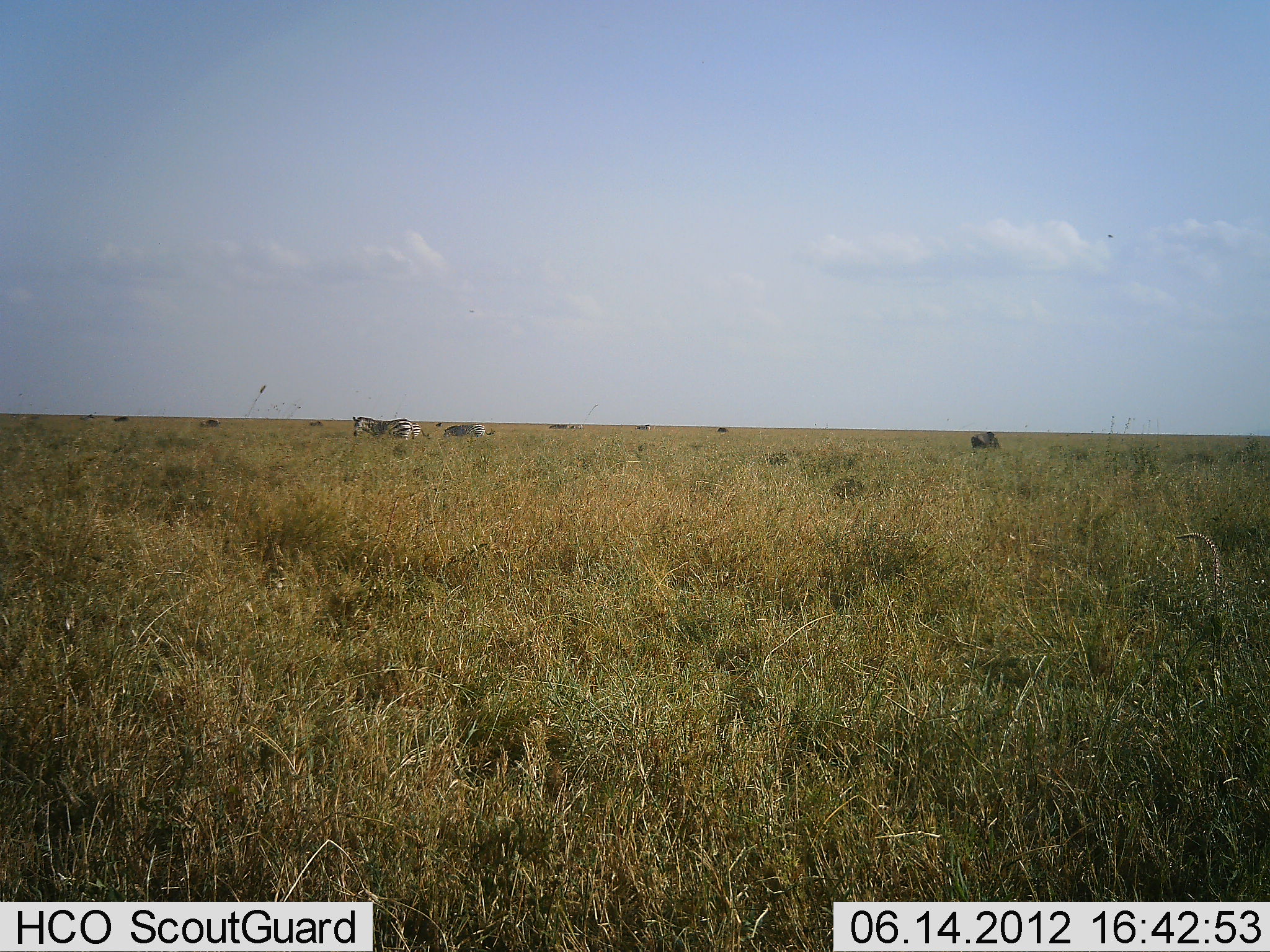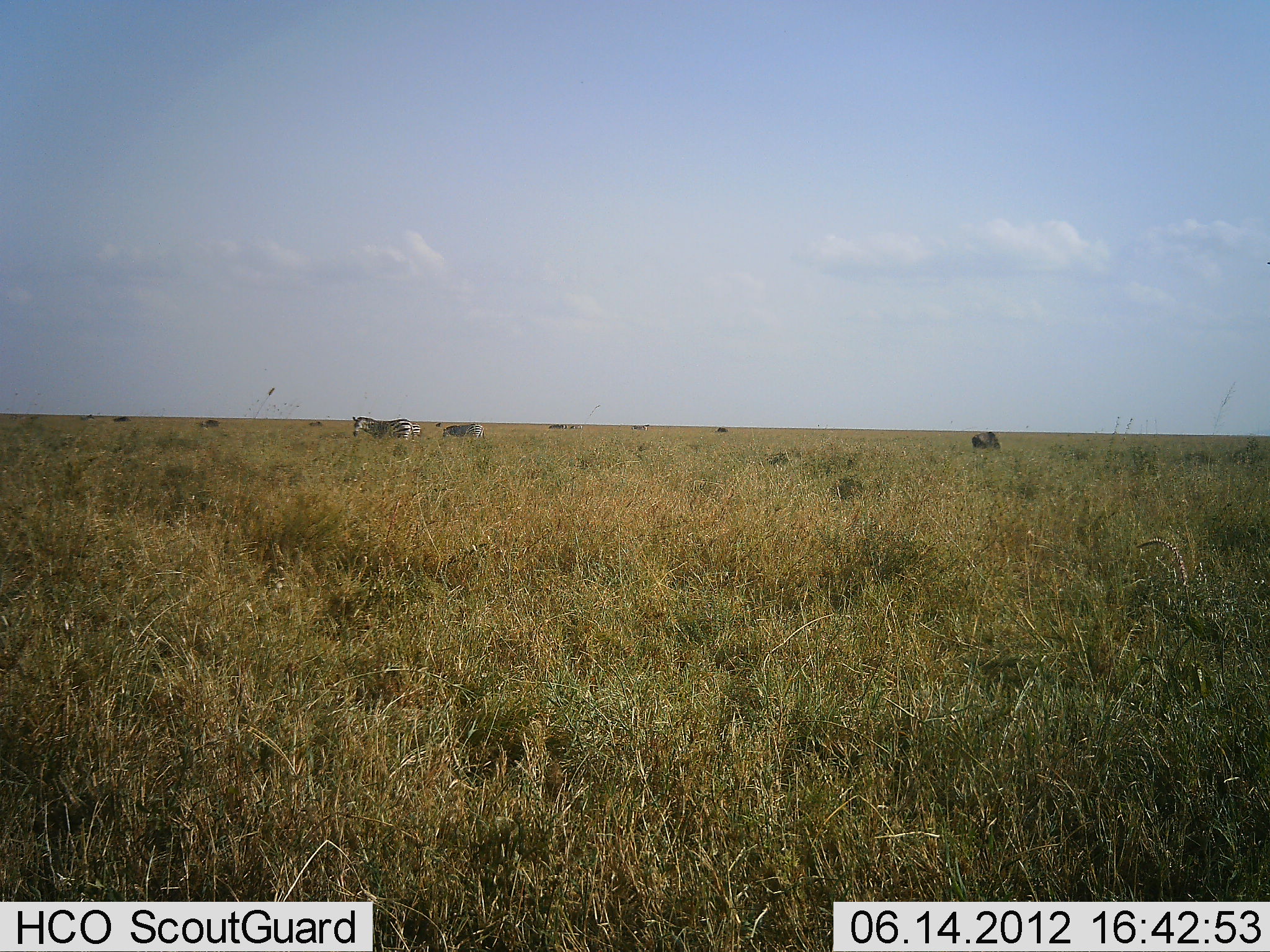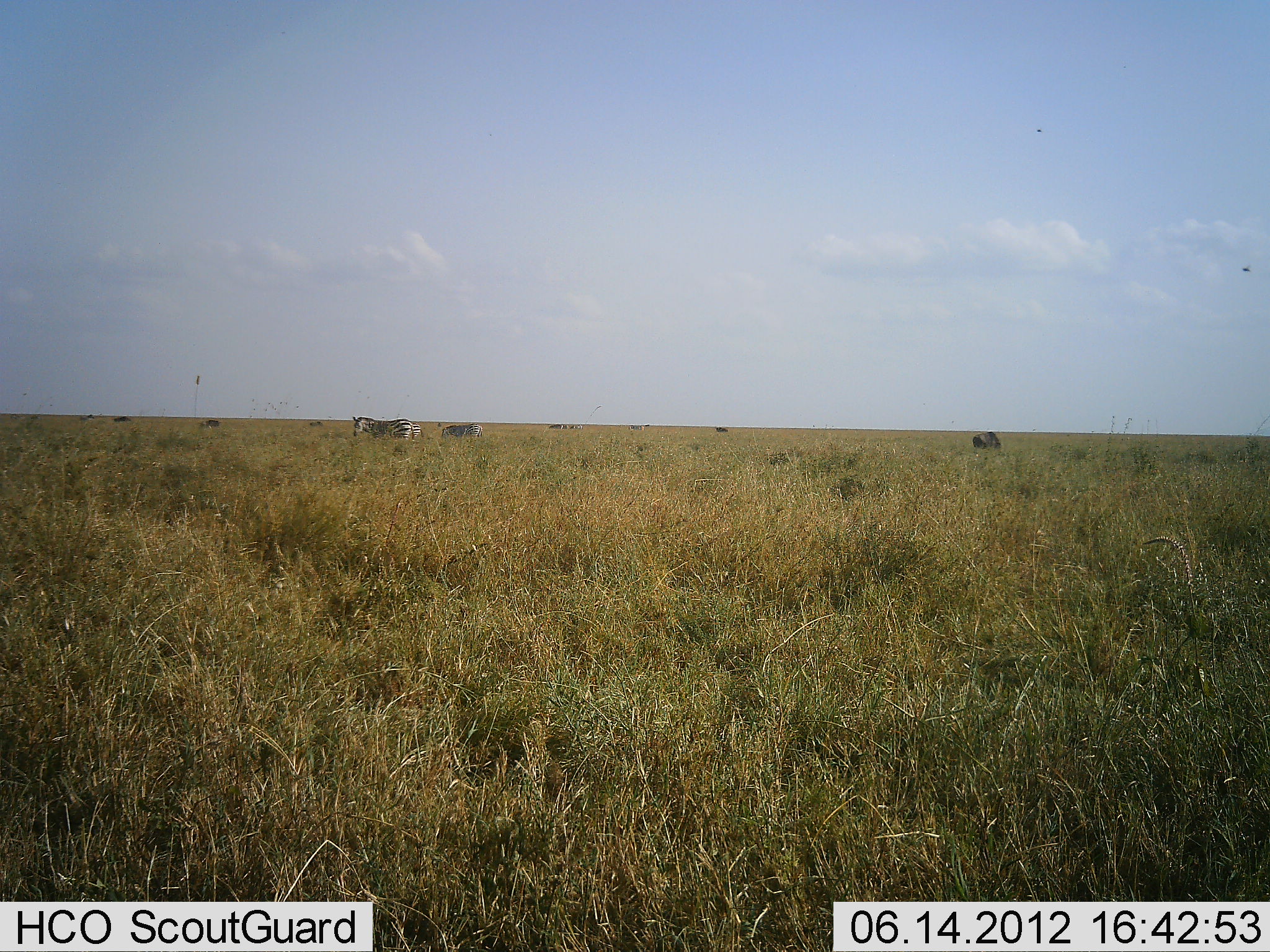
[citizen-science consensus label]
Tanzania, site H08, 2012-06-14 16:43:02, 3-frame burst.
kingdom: Animalia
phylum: Chordata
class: Mammalia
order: Perissodactyla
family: Equidae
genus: Equus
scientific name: Equus quagga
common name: plains zebra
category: zebra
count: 3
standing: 89%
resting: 0%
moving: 0%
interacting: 0%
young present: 0%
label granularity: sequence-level